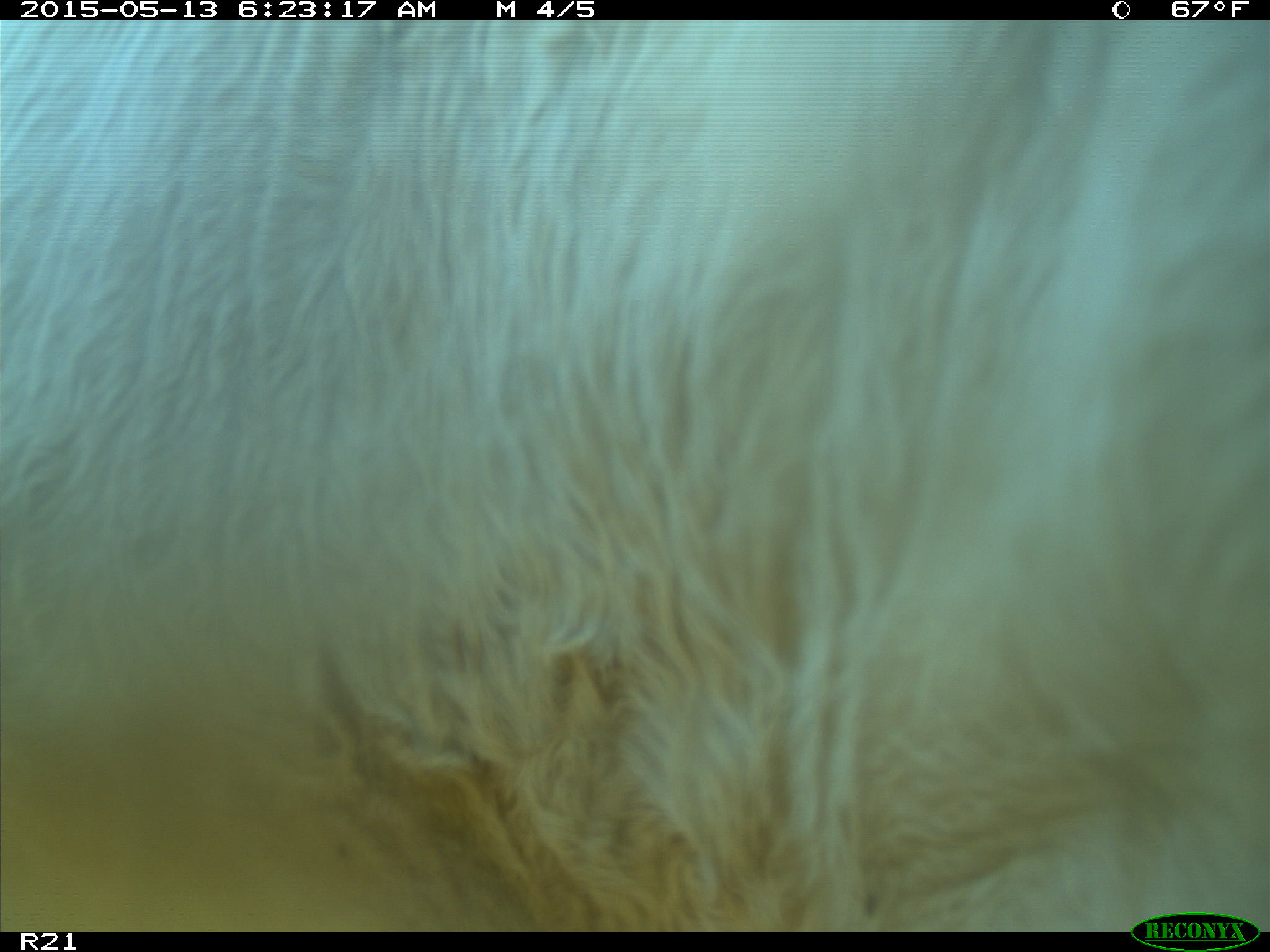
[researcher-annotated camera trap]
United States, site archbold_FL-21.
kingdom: Animalia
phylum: Chordata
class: Mammalia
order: Artiodactyla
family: Bovidae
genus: Bos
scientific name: Bos taurus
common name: domestic cow